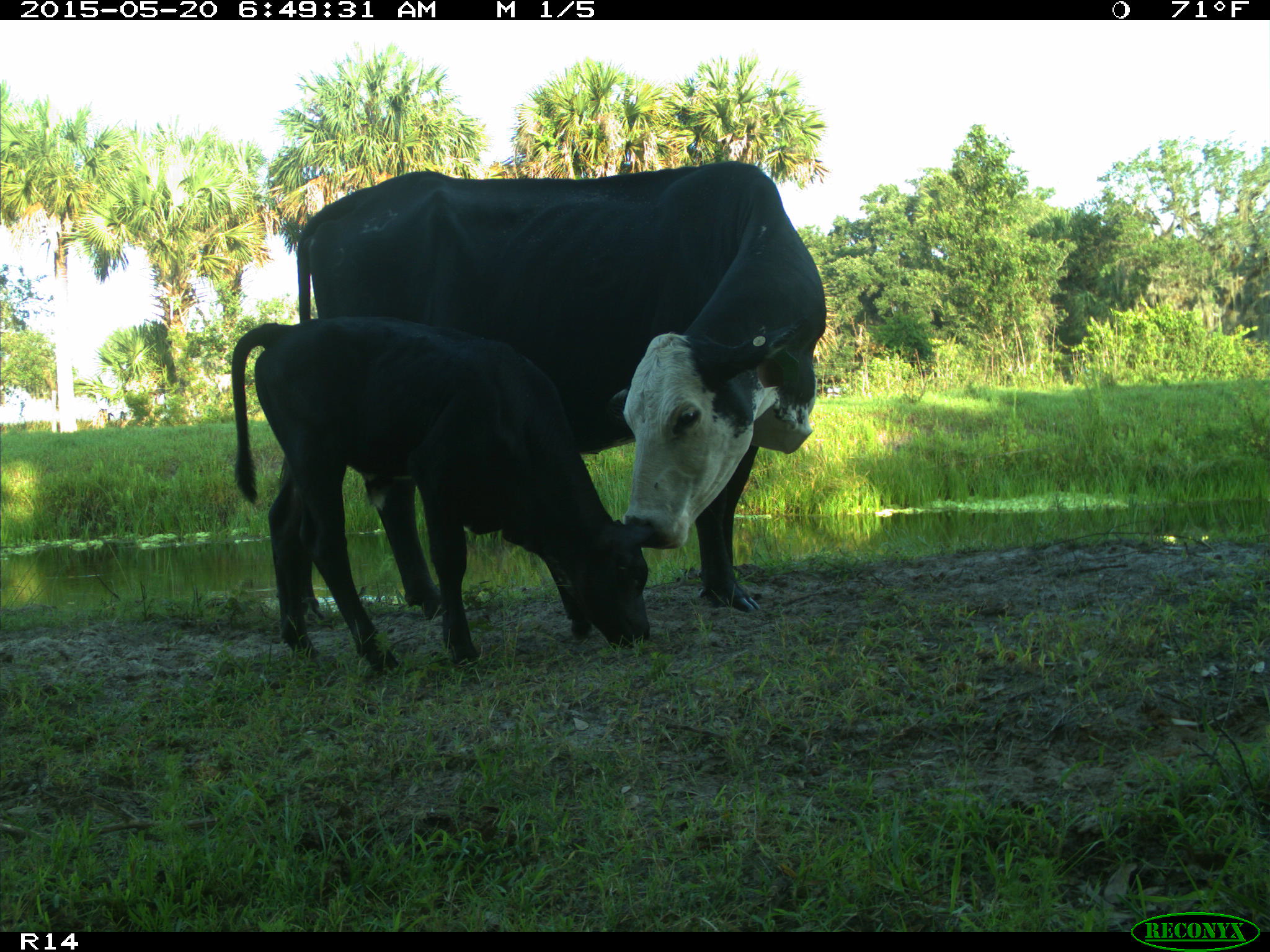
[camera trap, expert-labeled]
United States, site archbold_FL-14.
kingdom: Animalia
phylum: Chordata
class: Mammalia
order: Artiodactyla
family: Bovidae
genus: Bos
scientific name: Bos taurus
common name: domestic cow